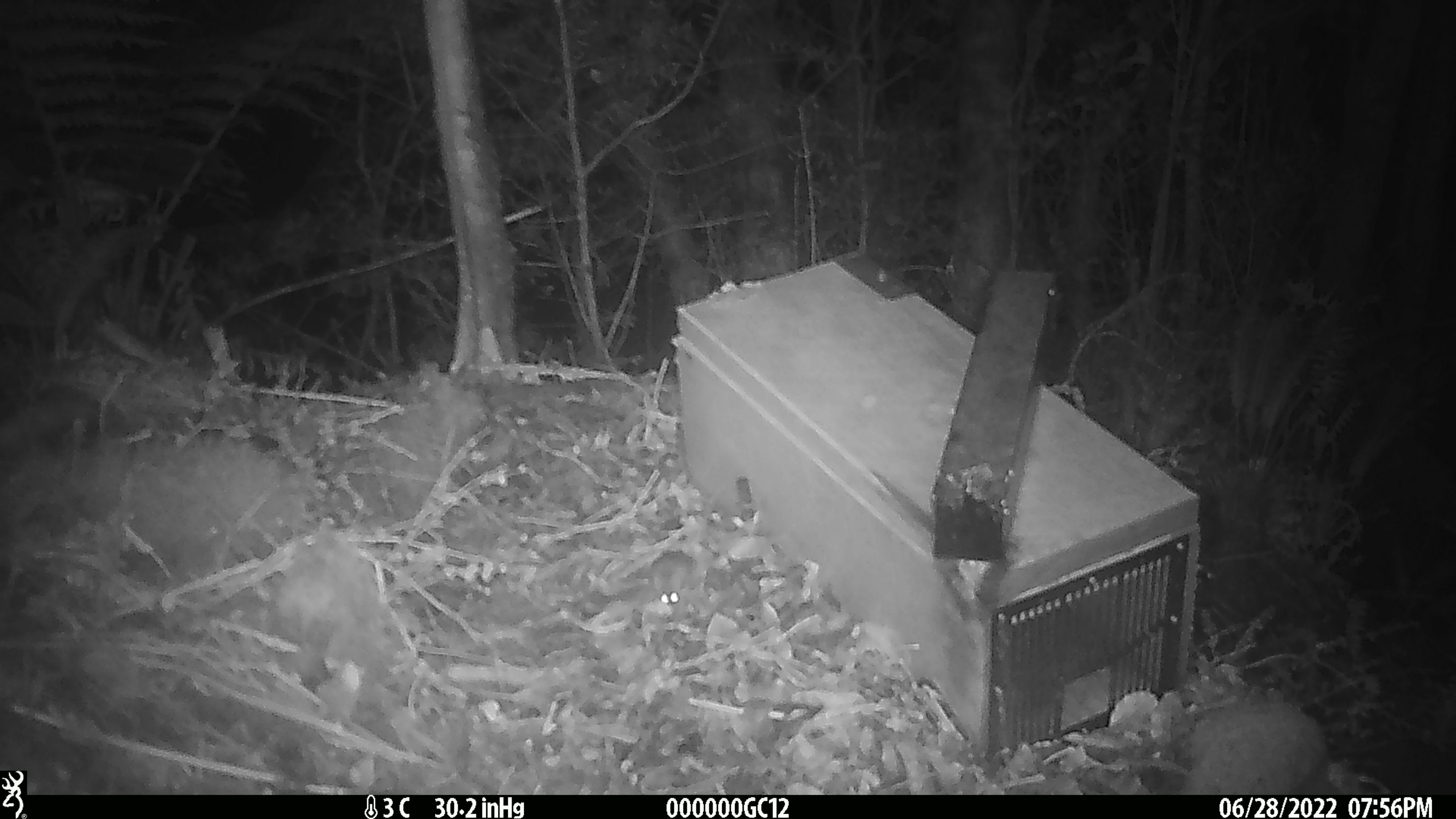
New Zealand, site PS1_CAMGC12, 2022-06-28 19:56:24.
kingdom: Animalia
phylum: Chordata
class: Mammalia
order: Rodentia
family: Muridae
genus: Mus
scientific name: Mus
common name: mouse